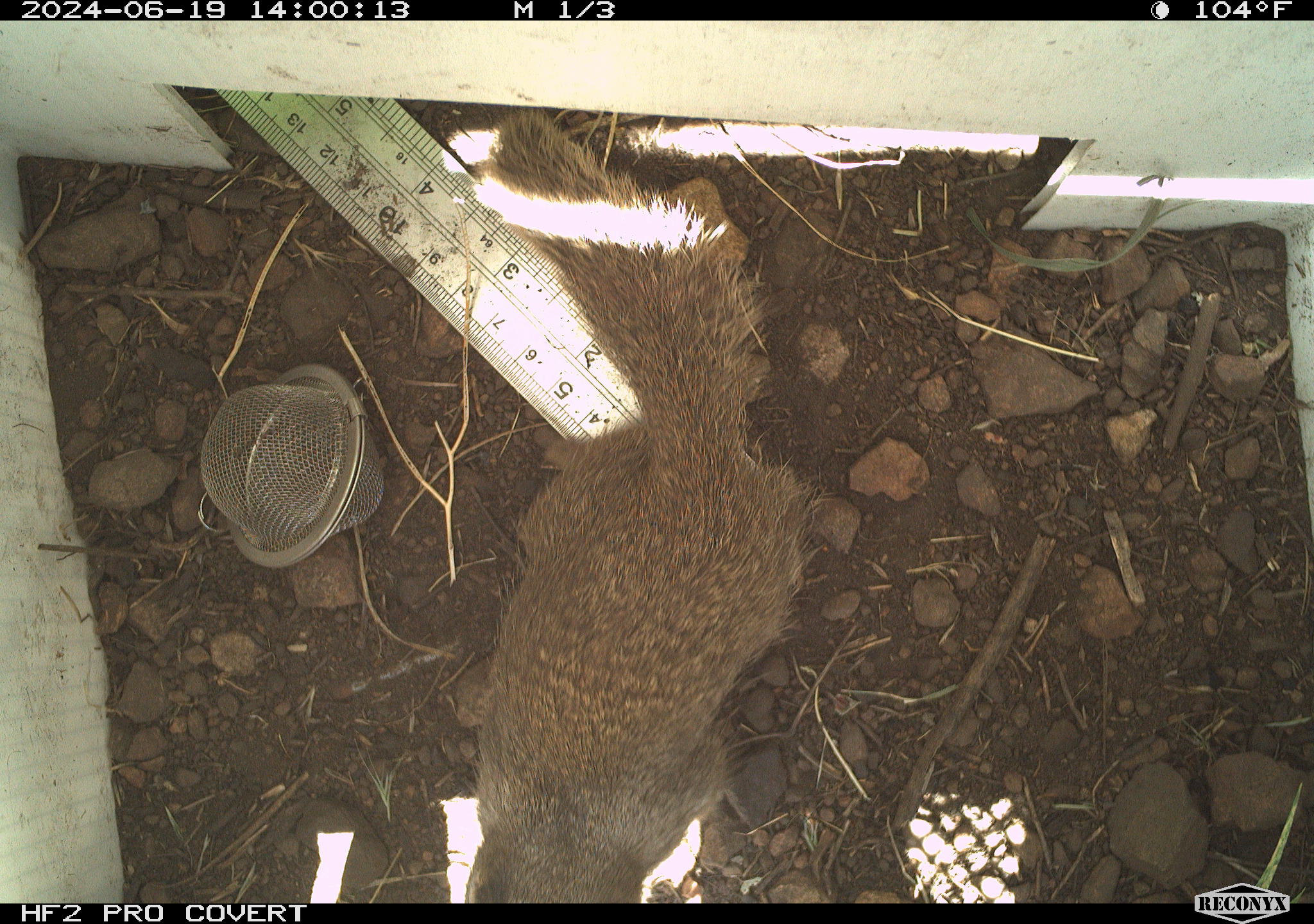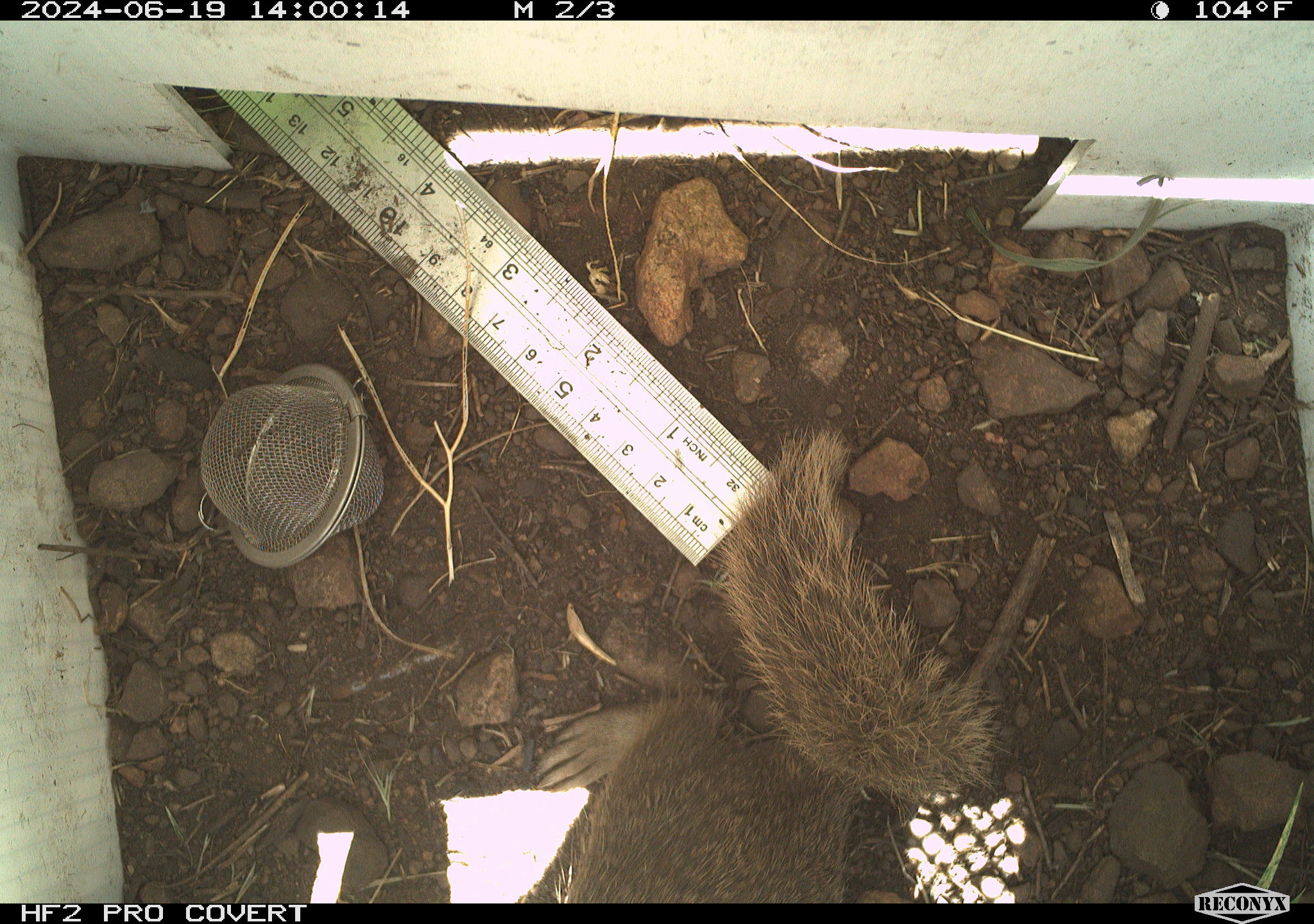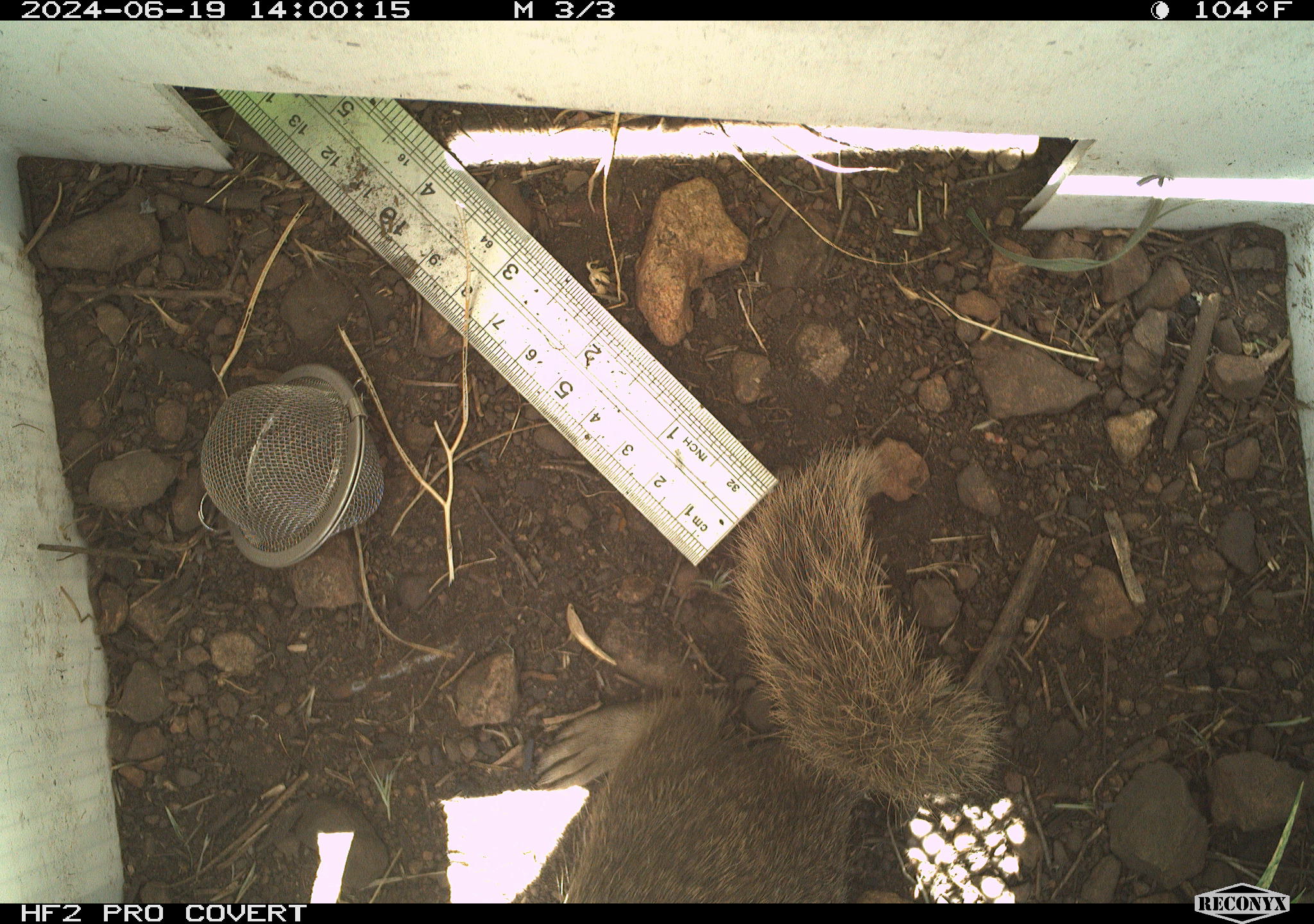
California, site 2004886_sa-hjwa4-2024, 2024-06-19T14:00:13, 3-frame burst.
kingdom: Animalia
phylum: Chordata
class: Mammalia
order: Rodentia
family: Sciuridae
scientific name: Sciuridae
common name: squirrels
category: sciuridae family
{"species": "sciuridae family (squirrels) (Sciuridae)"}